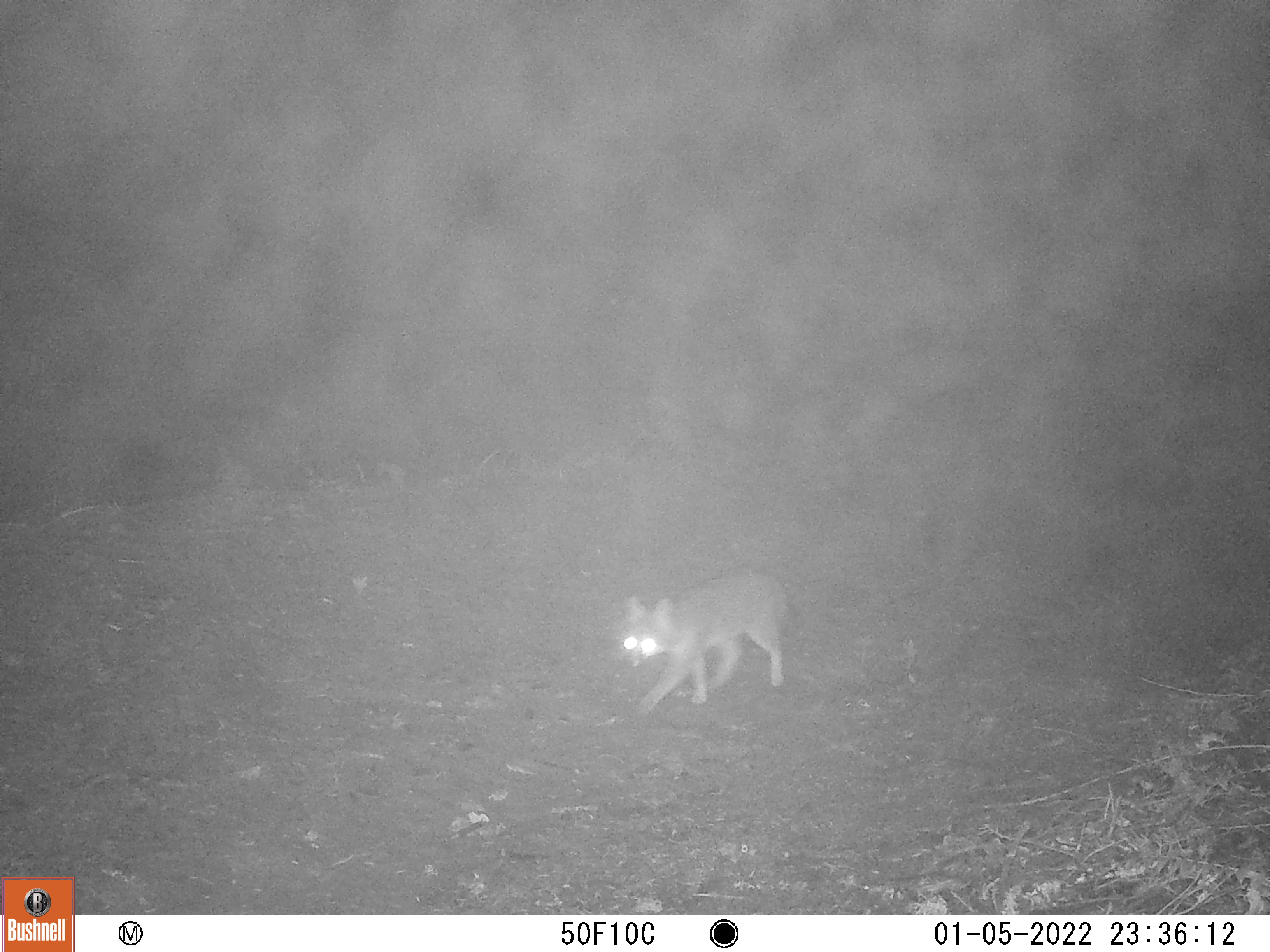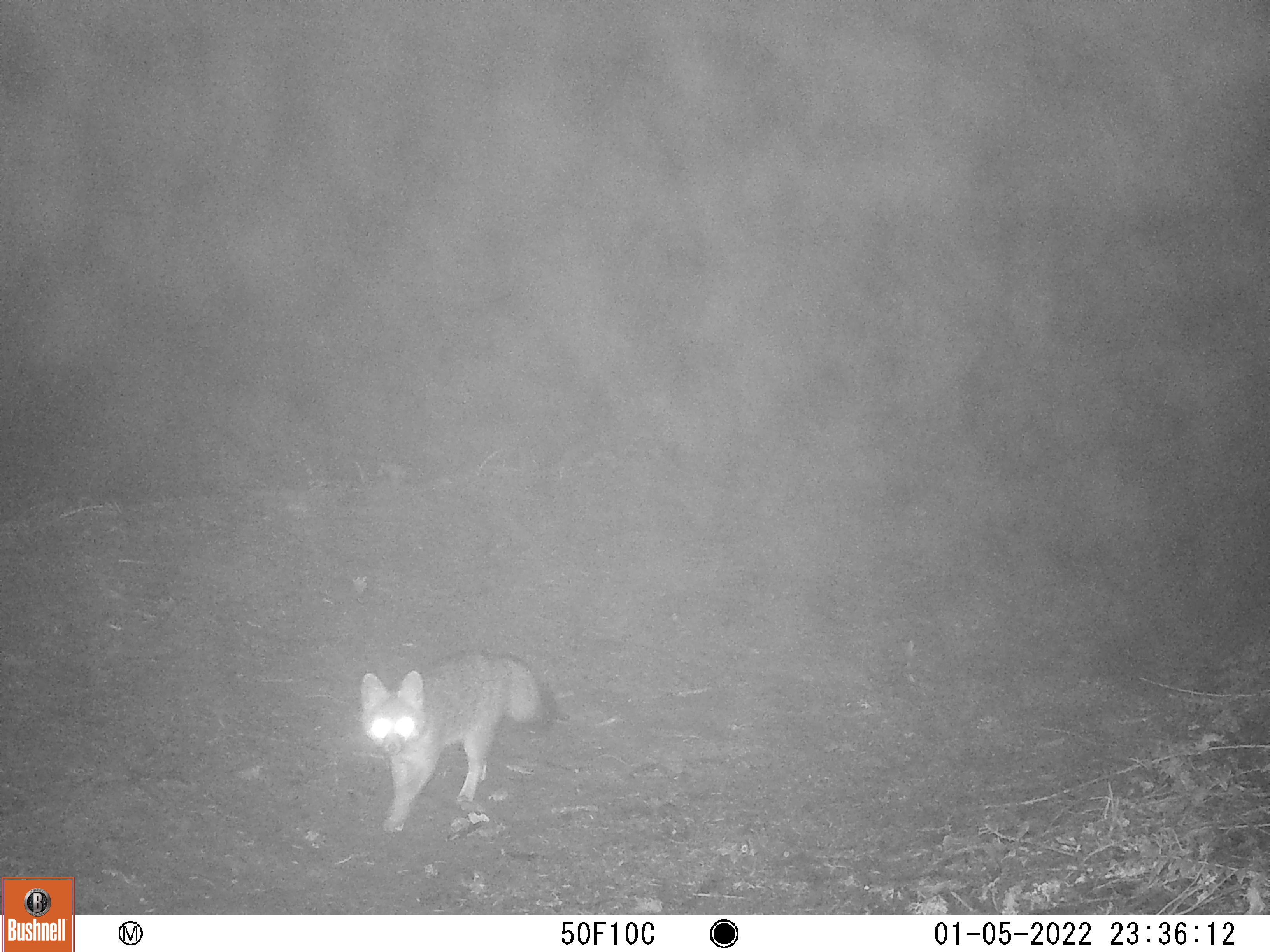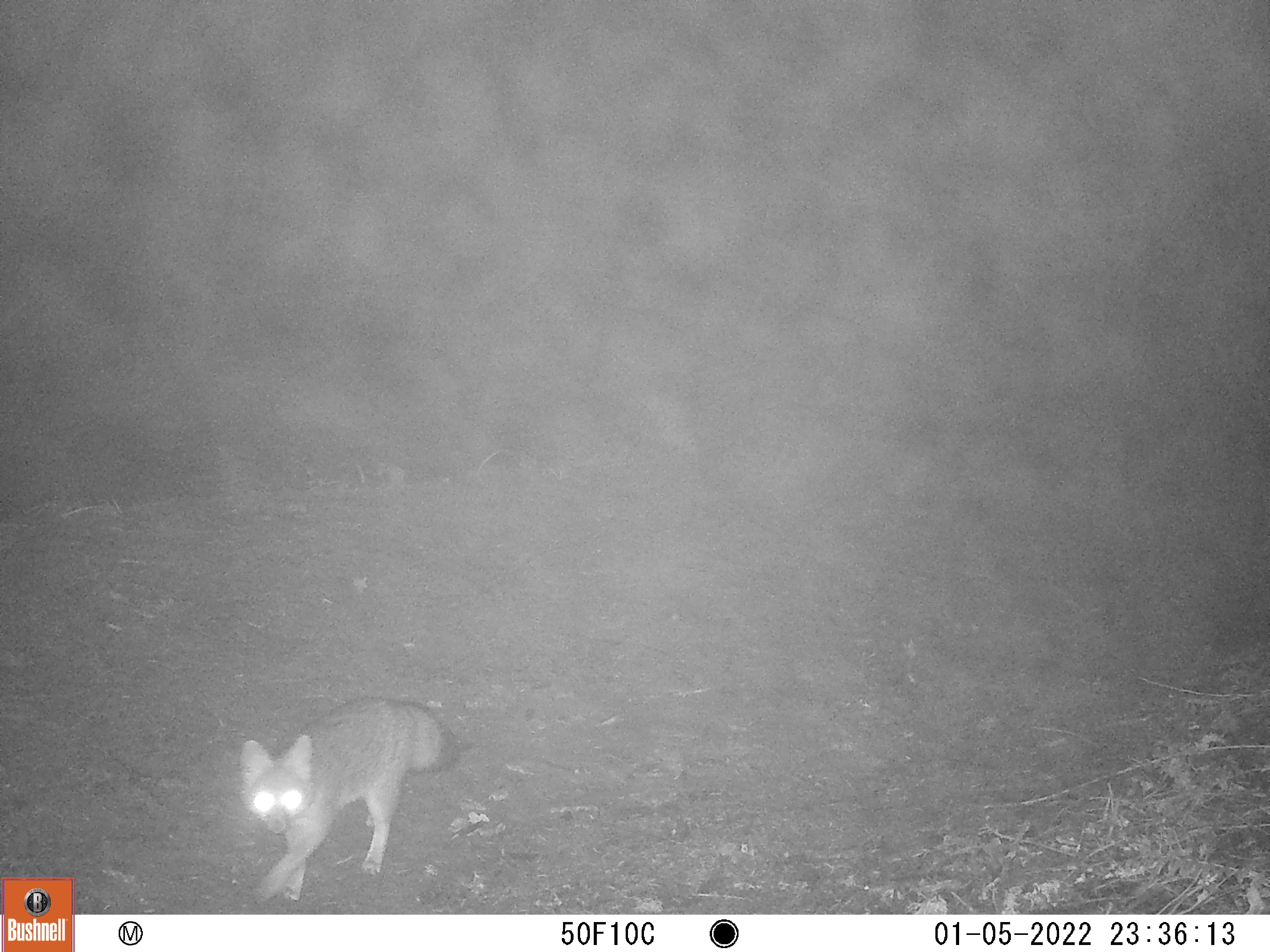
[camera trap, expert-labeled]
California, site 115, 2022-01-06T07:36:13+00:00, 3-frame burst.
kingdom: Animalia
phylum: Chordata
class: Mammalia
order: Carnivora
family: Canidae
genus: Urocyon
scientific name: Urocyon cinereoargenteus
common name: gray fox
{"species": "gray fox (Urocyon cinereoargenteus)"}